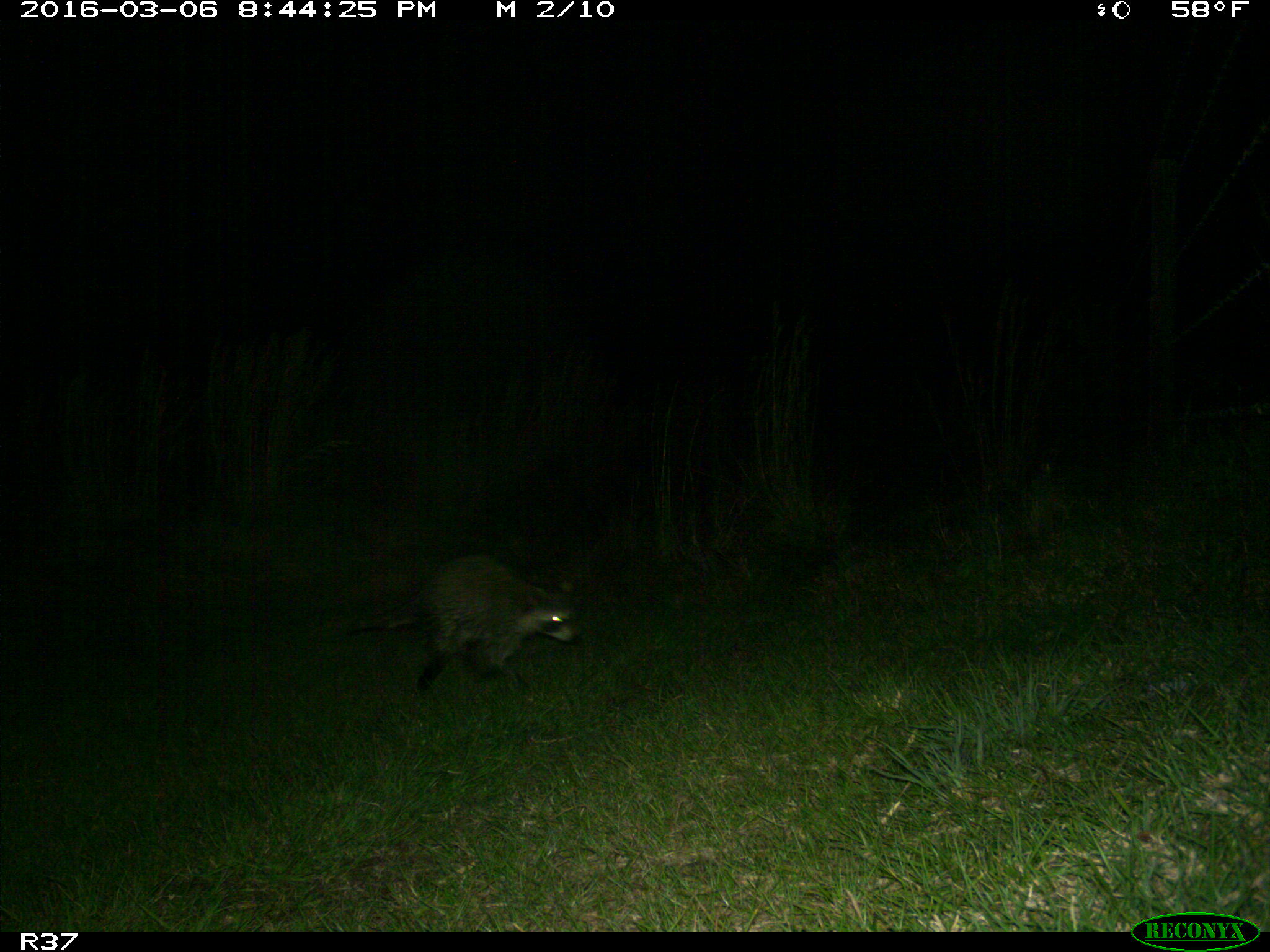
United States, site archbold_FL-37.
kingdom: Animalia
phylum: Chordata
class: Mammalia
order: Carnivora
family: Procyonidae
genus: Procyon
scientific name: Procyon lotor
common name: common raccoon